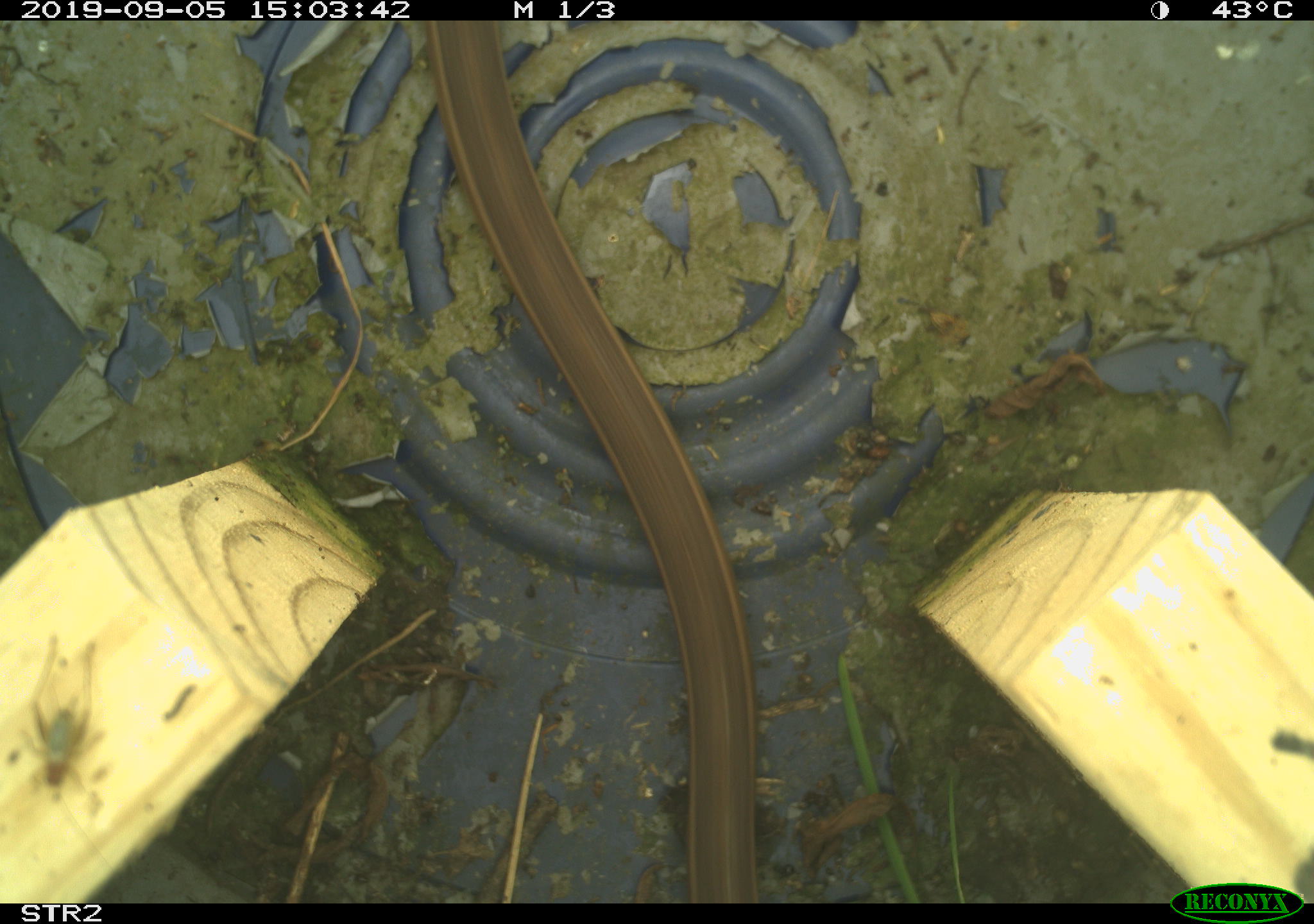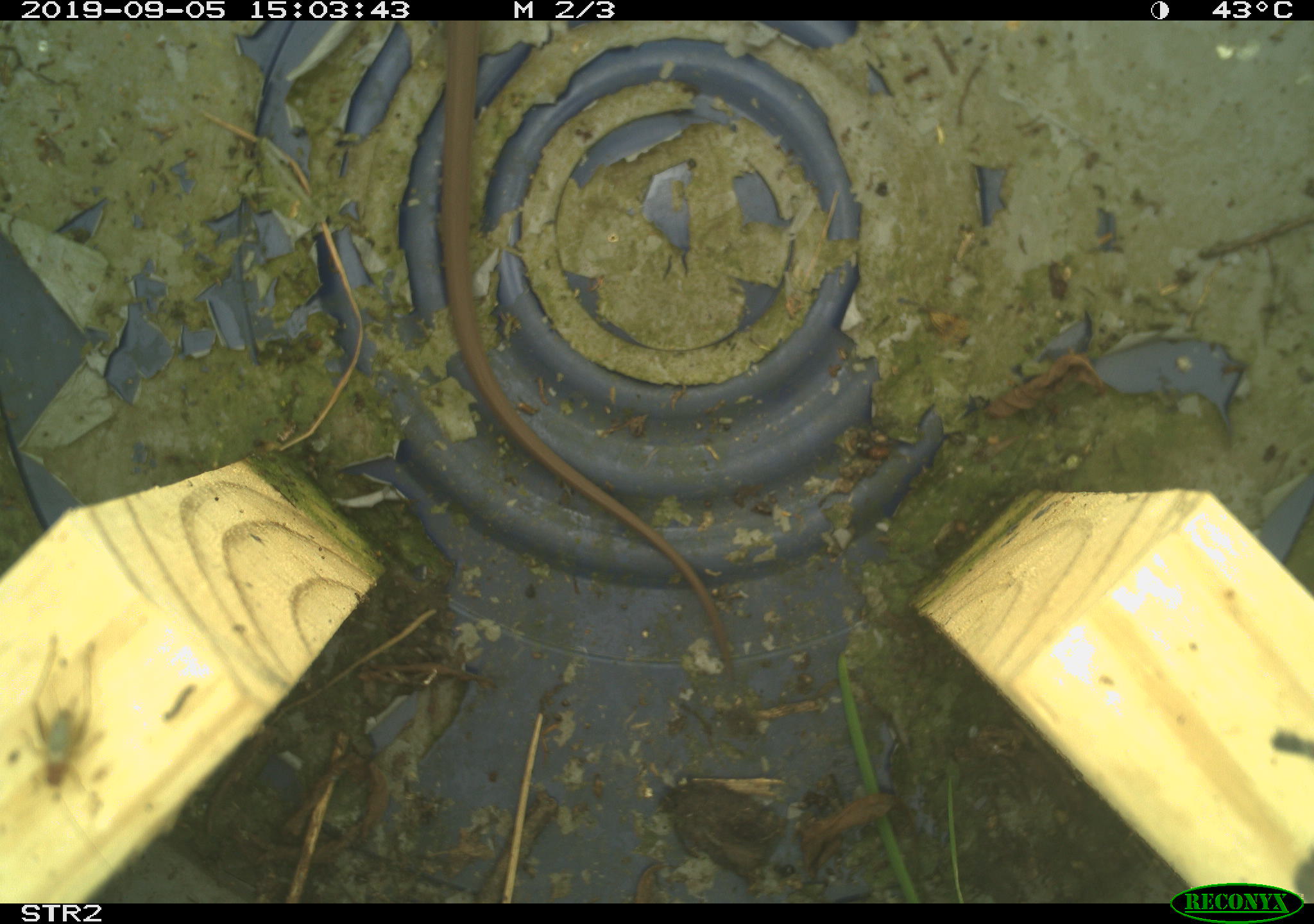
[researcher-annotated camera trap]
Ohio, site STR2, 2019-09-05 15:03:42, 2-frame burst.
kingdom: Animalia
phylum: Chordata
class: Reptilia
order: Squamata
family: Colubridae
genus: Thamnophis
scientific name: Thamnophis sirtalis sirtalis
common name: eastern gartersnake